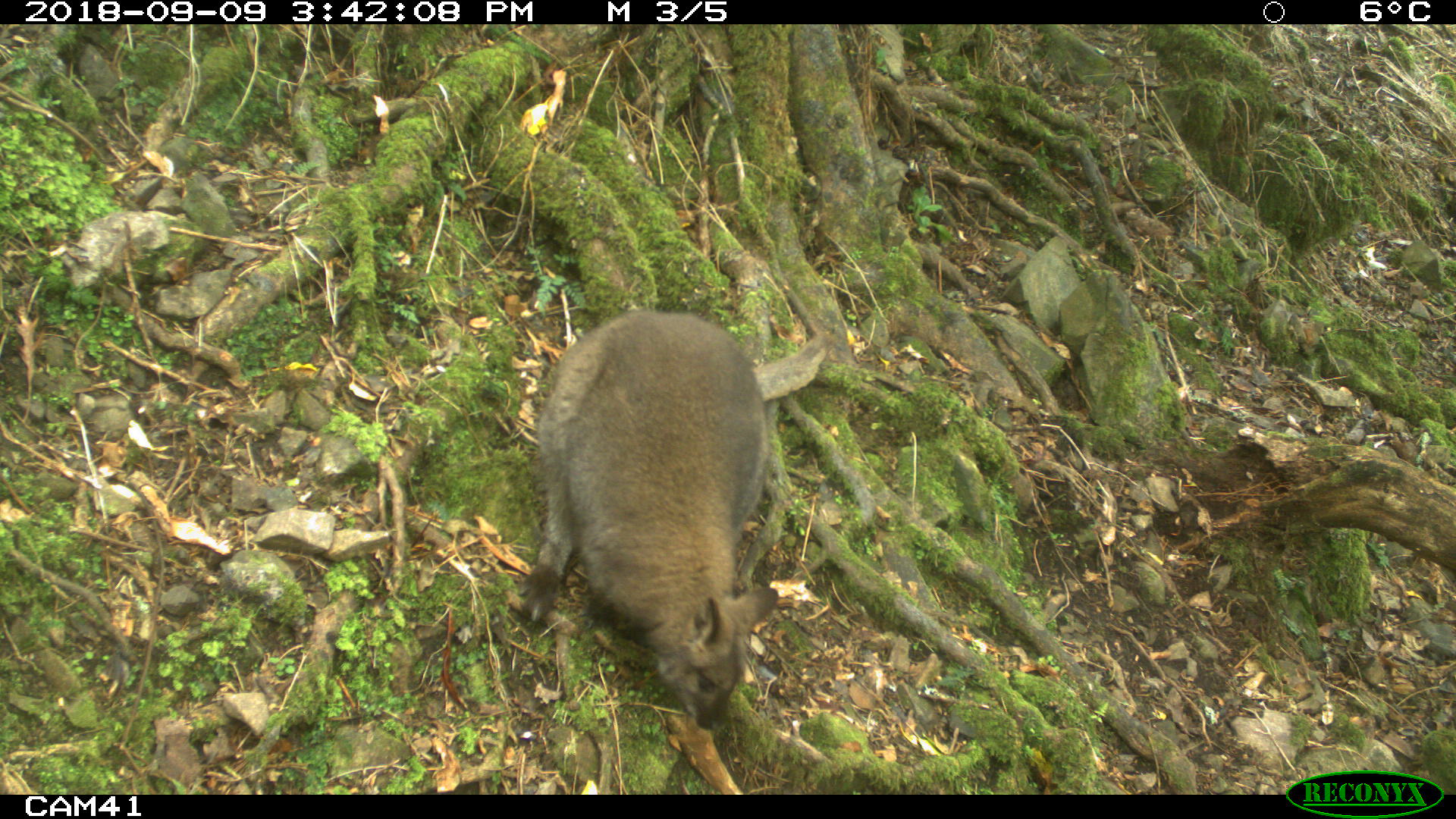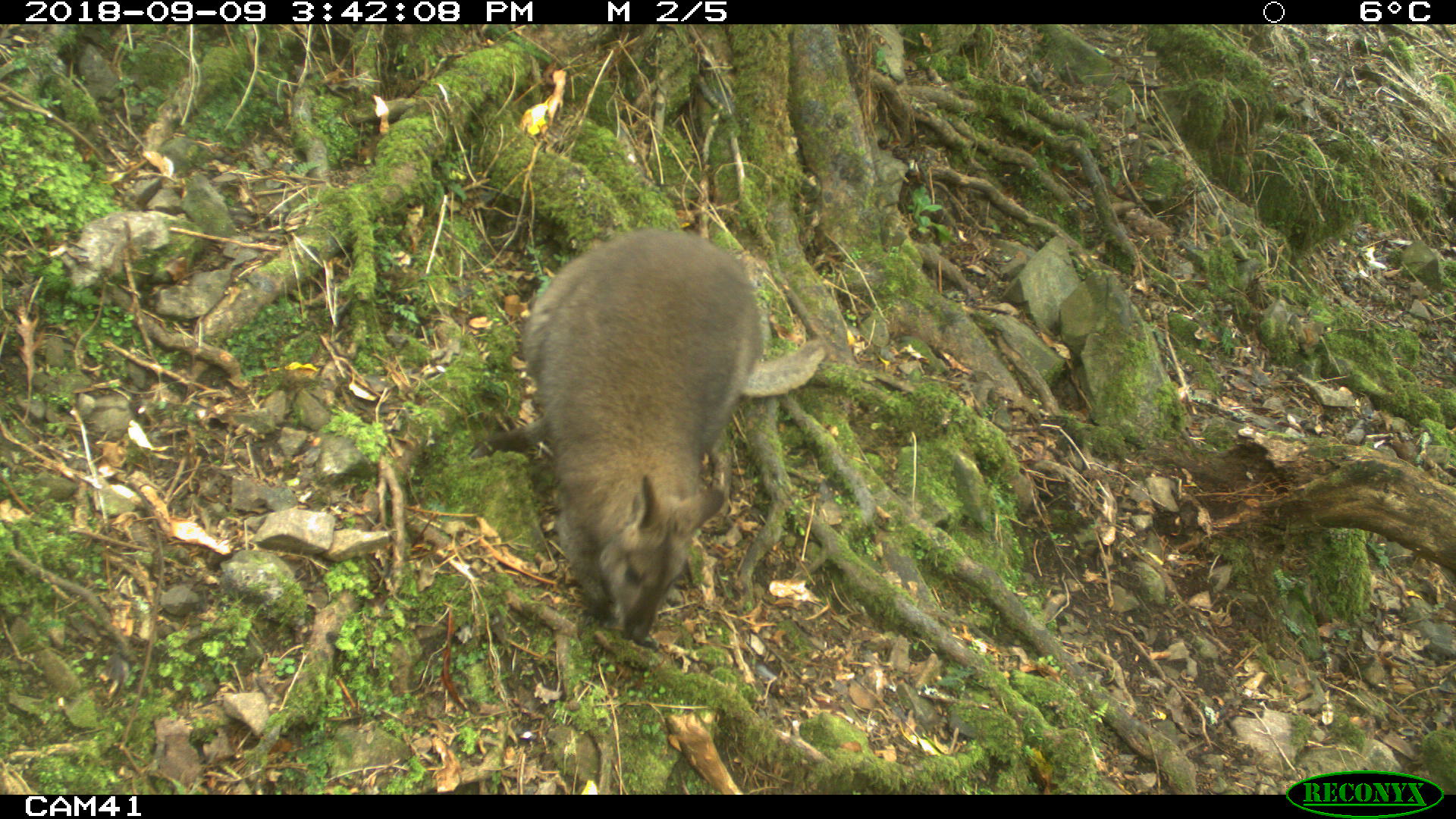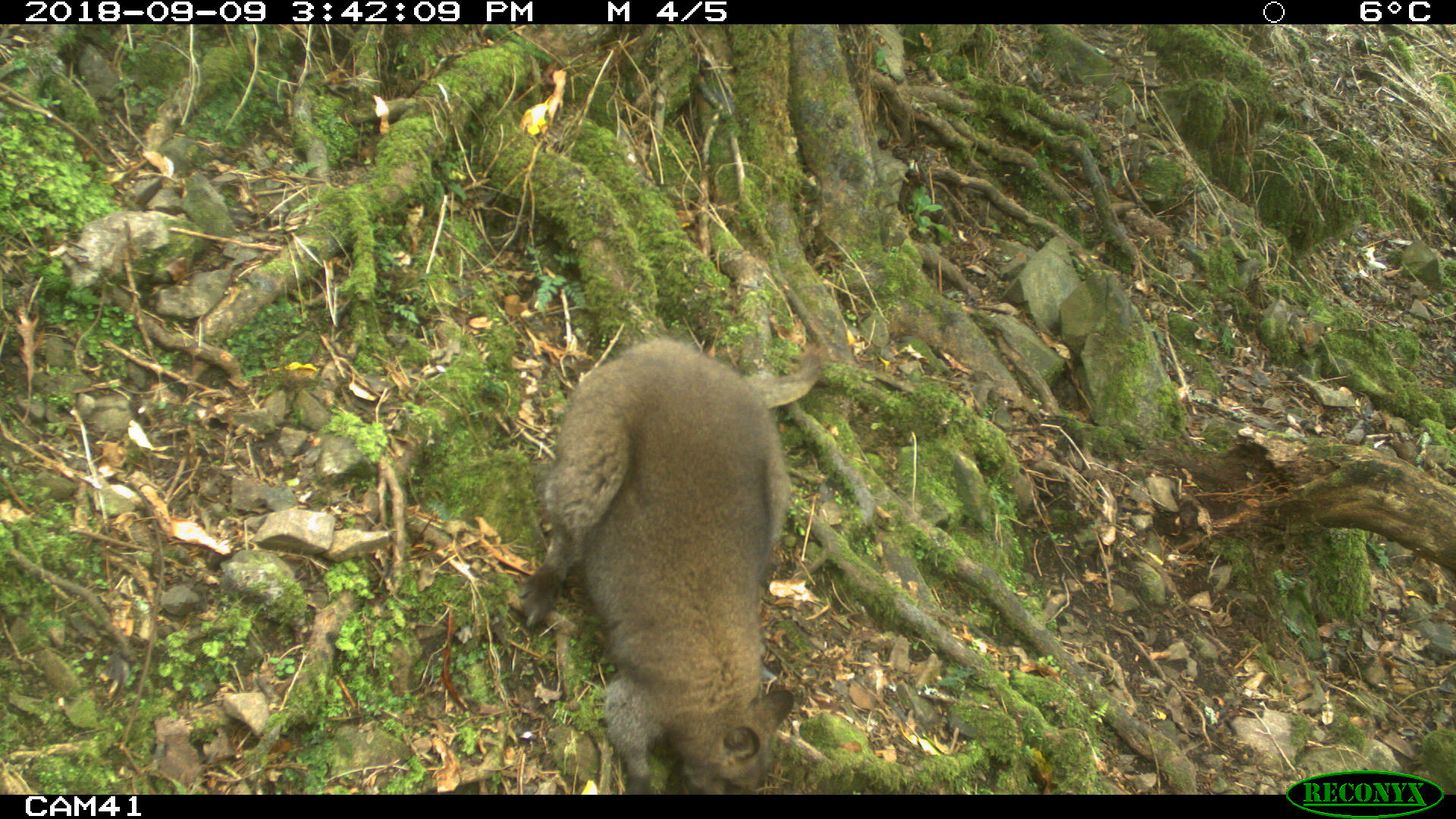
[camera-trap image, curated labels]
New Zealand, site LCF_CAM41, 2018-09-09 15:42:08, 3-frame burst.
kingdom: Animalia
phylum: Chordata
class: Mammalia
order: Diprotodontia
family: Macropodidae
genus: Notamacropus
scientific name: Notamacropus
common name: wallaby